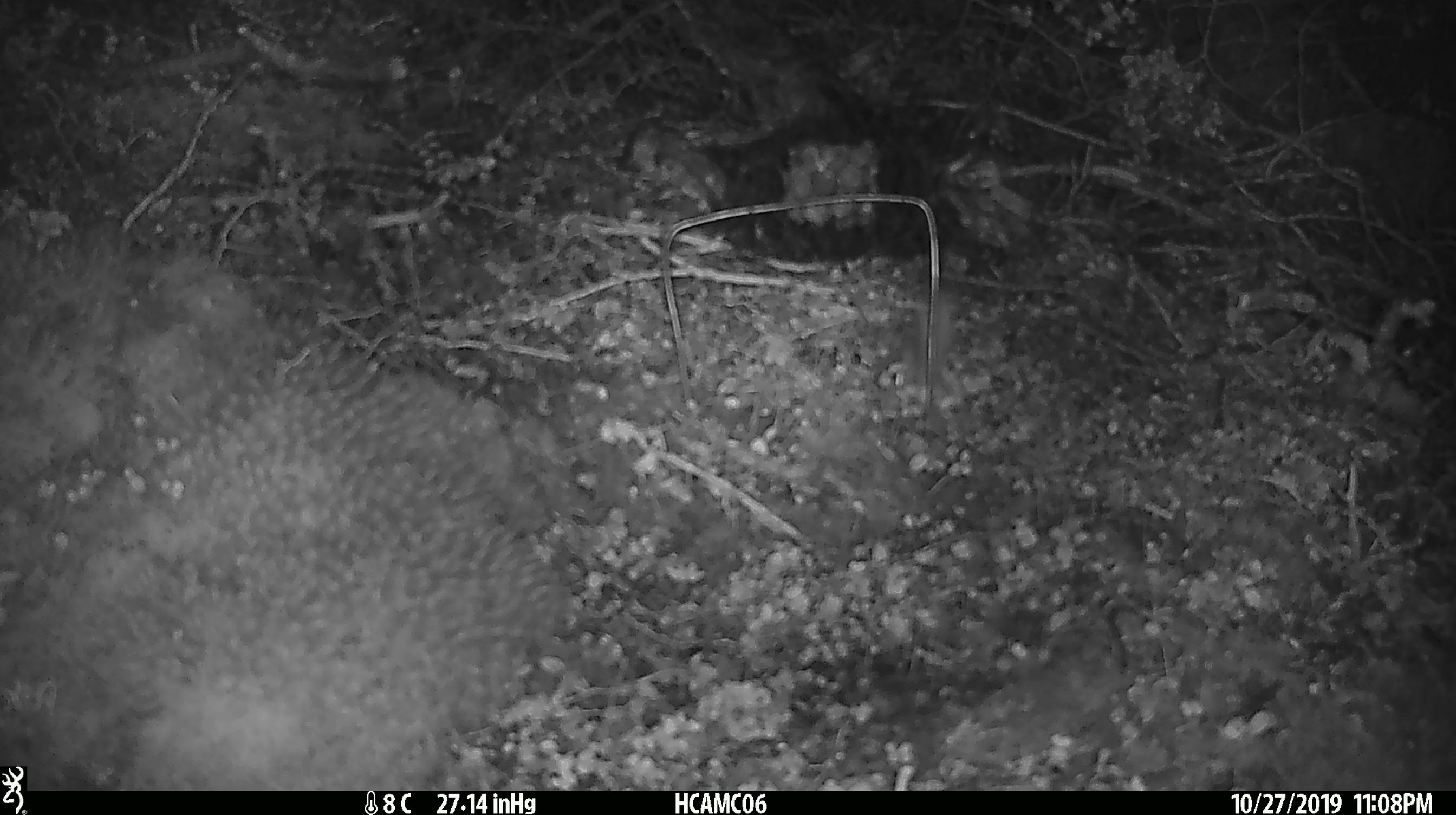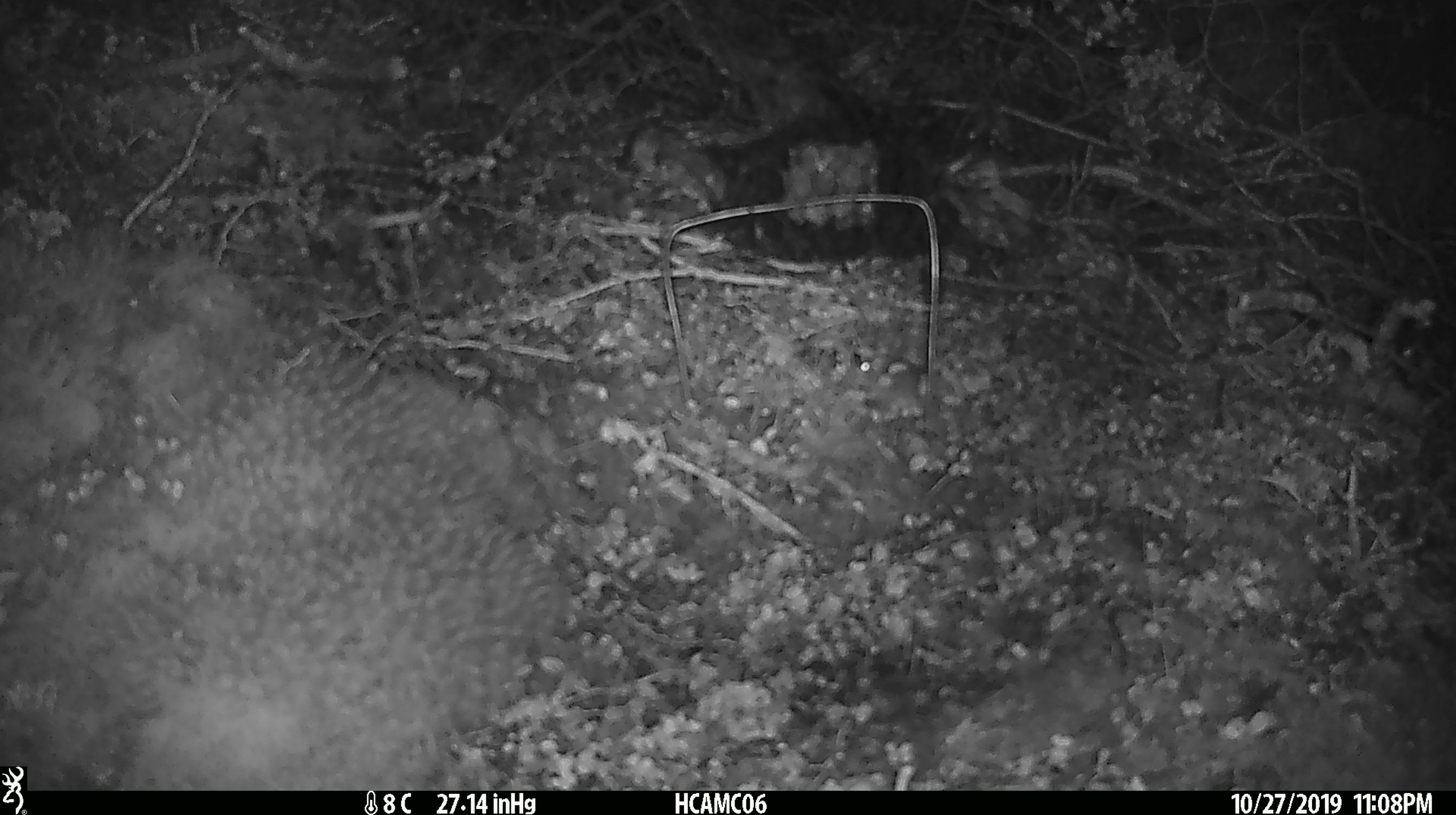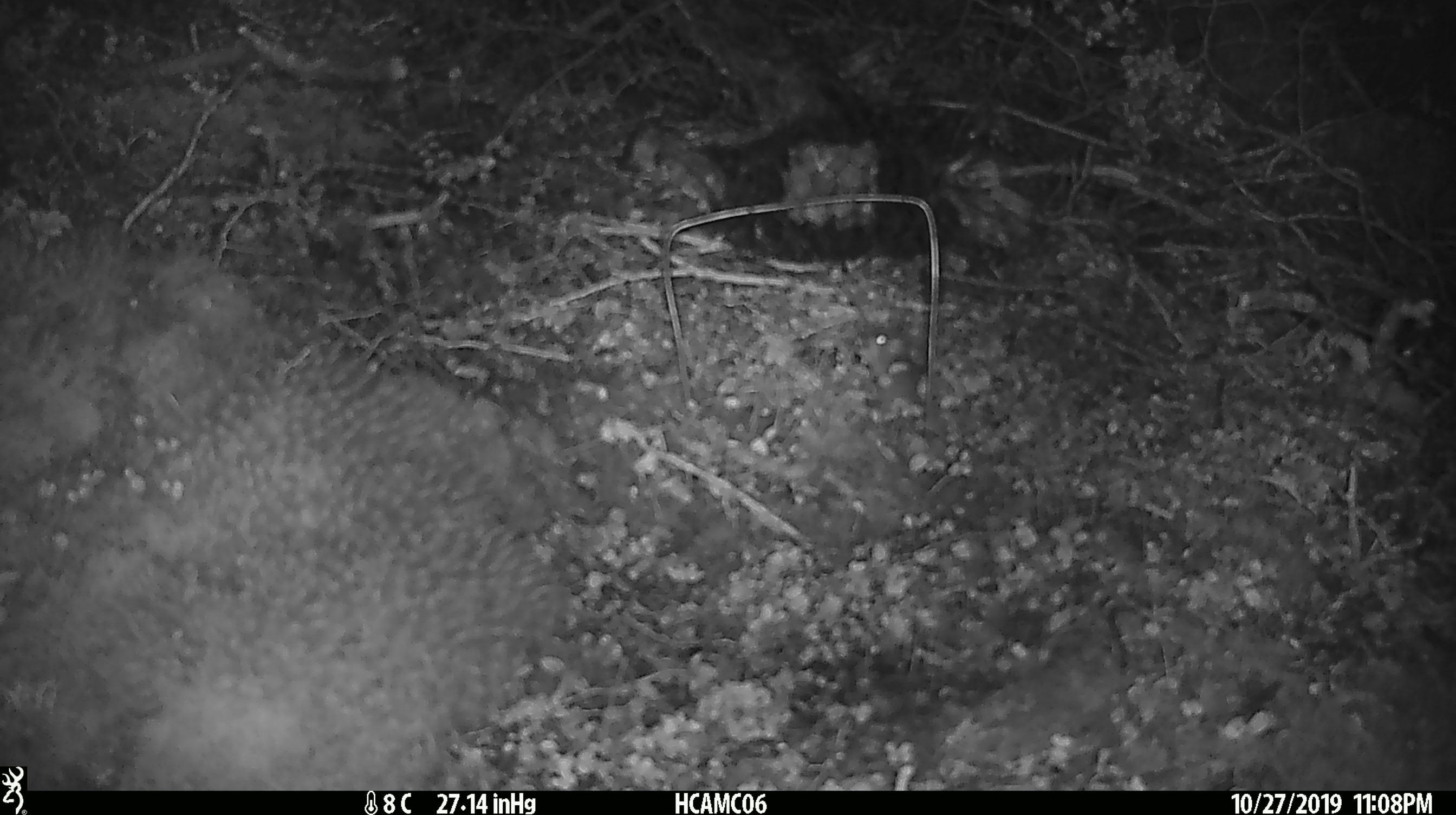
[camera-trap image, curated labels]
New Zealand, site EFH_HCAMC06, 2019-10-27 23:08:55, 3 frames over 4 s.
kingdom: Animalia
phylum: Chordata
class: Mammalia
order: Rodentia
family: Muridae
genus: Mus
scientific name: Mus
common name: mouse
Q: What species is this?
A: Mouse (Mus).